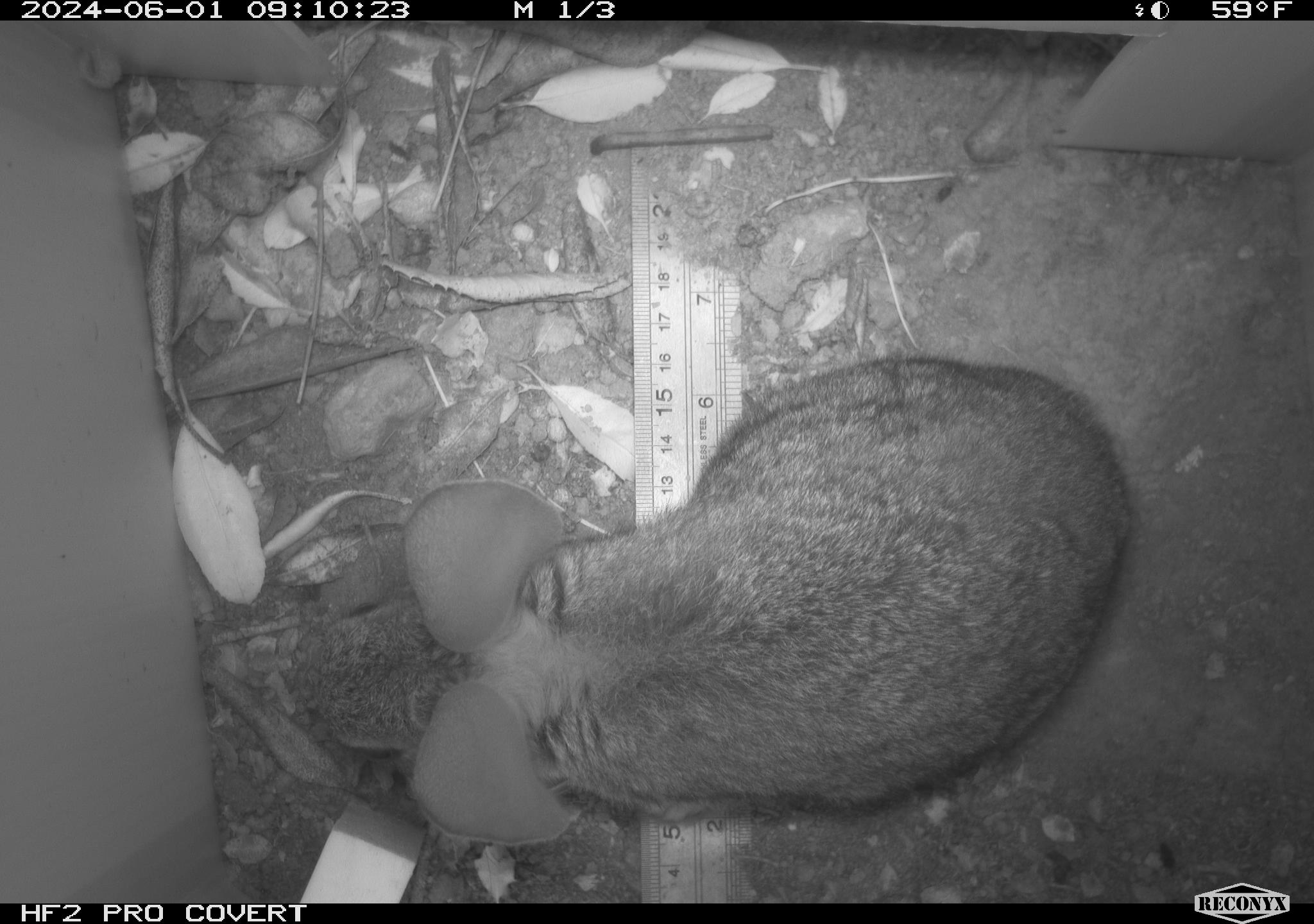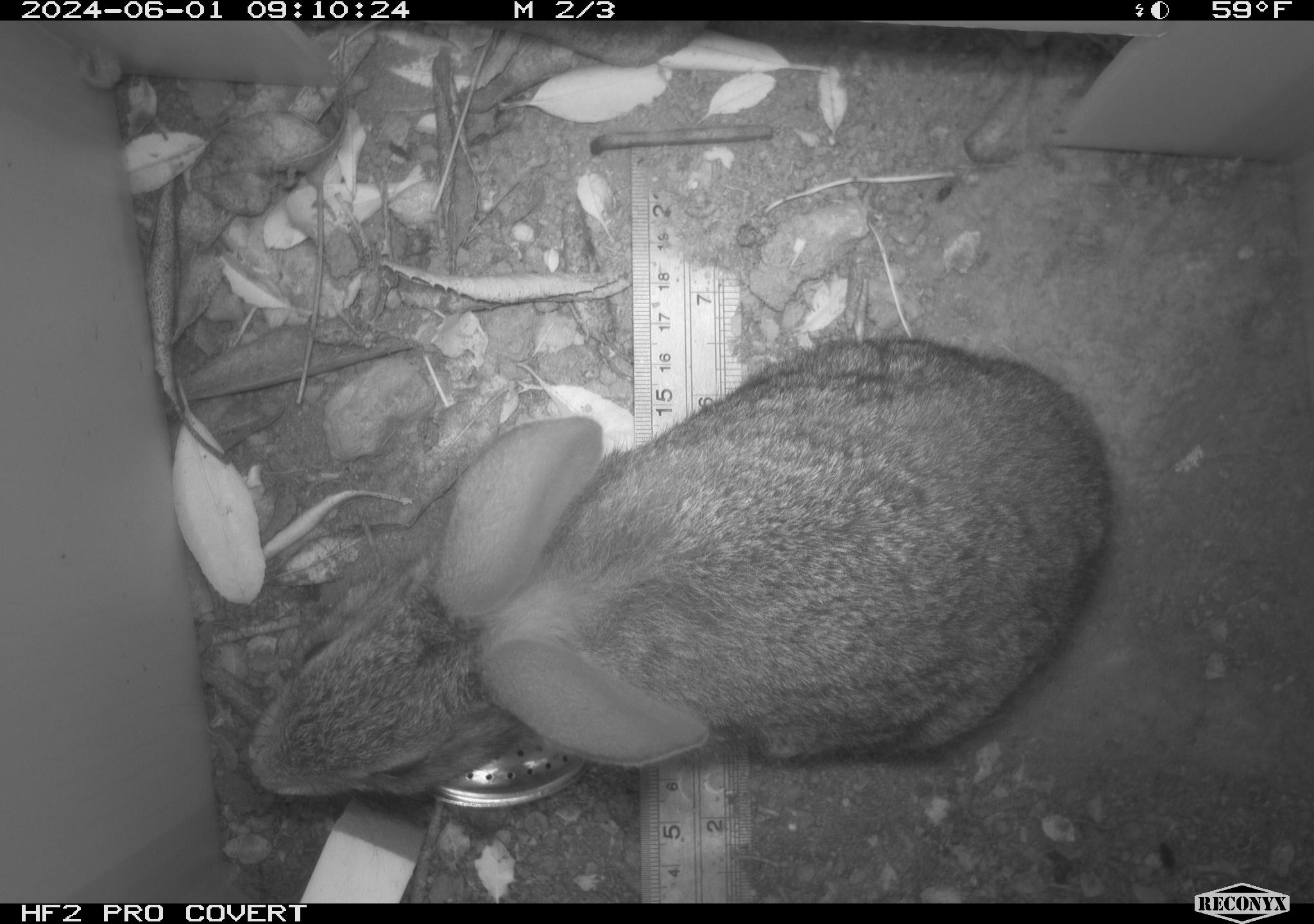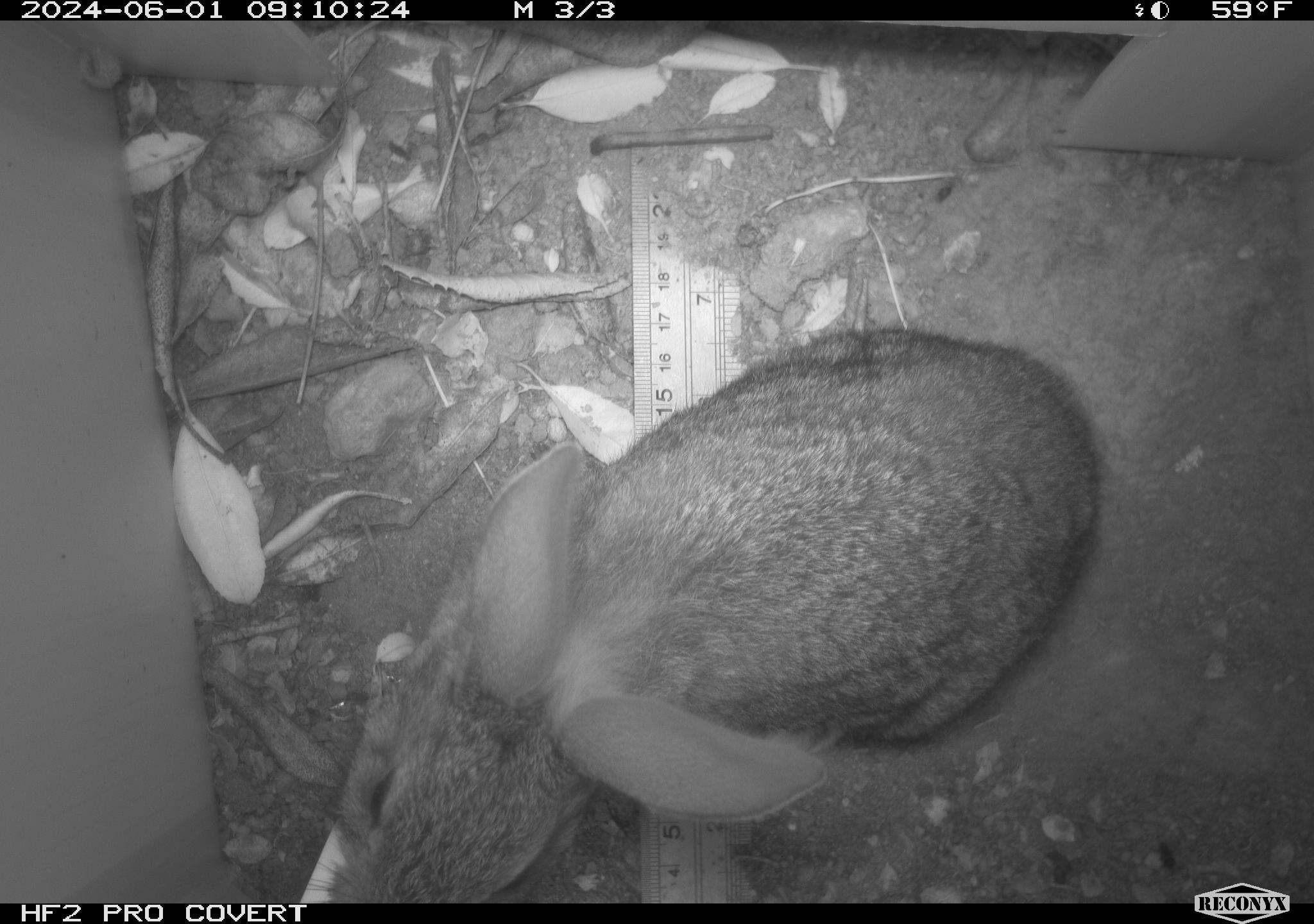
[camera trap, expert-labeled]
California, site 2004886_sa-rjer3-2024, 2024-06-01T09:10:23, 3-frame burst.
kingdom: Animalia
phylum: Chordata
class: Mammalia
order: Lagomorpha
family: Leporidae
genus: Sylvilagus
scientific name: Sylvilagus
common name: cottontail rabbits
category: sylvilagus species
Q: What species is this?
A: Sylvilagus species (cottontail rabbits) (Sylvilagus).